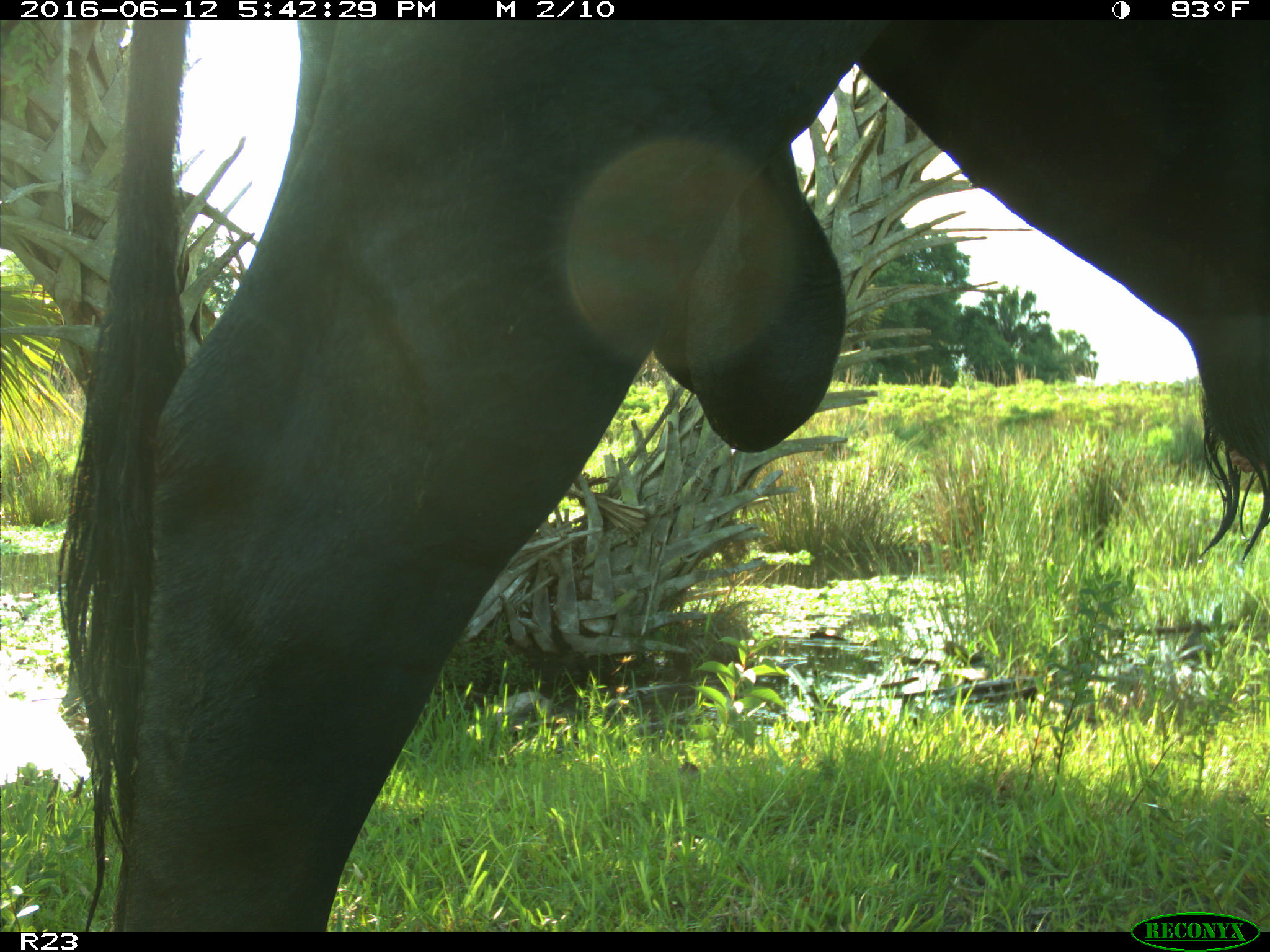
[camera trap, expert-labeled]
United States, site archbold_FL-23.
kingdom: Animalia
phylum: Chordata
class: Mammalia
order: Artiodactyla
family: Bovidae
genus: Bos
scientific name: Bos taurus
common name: domestic cow